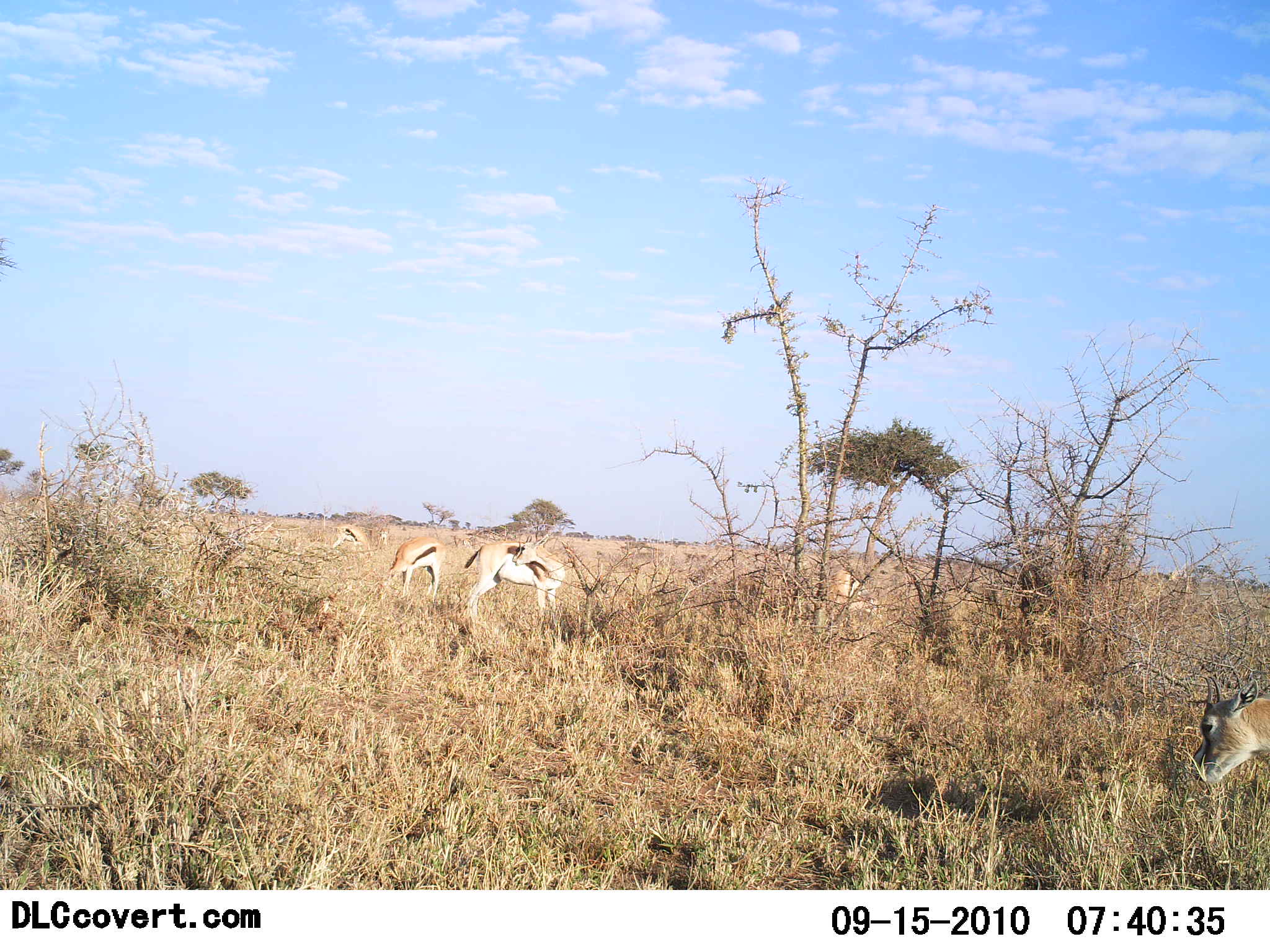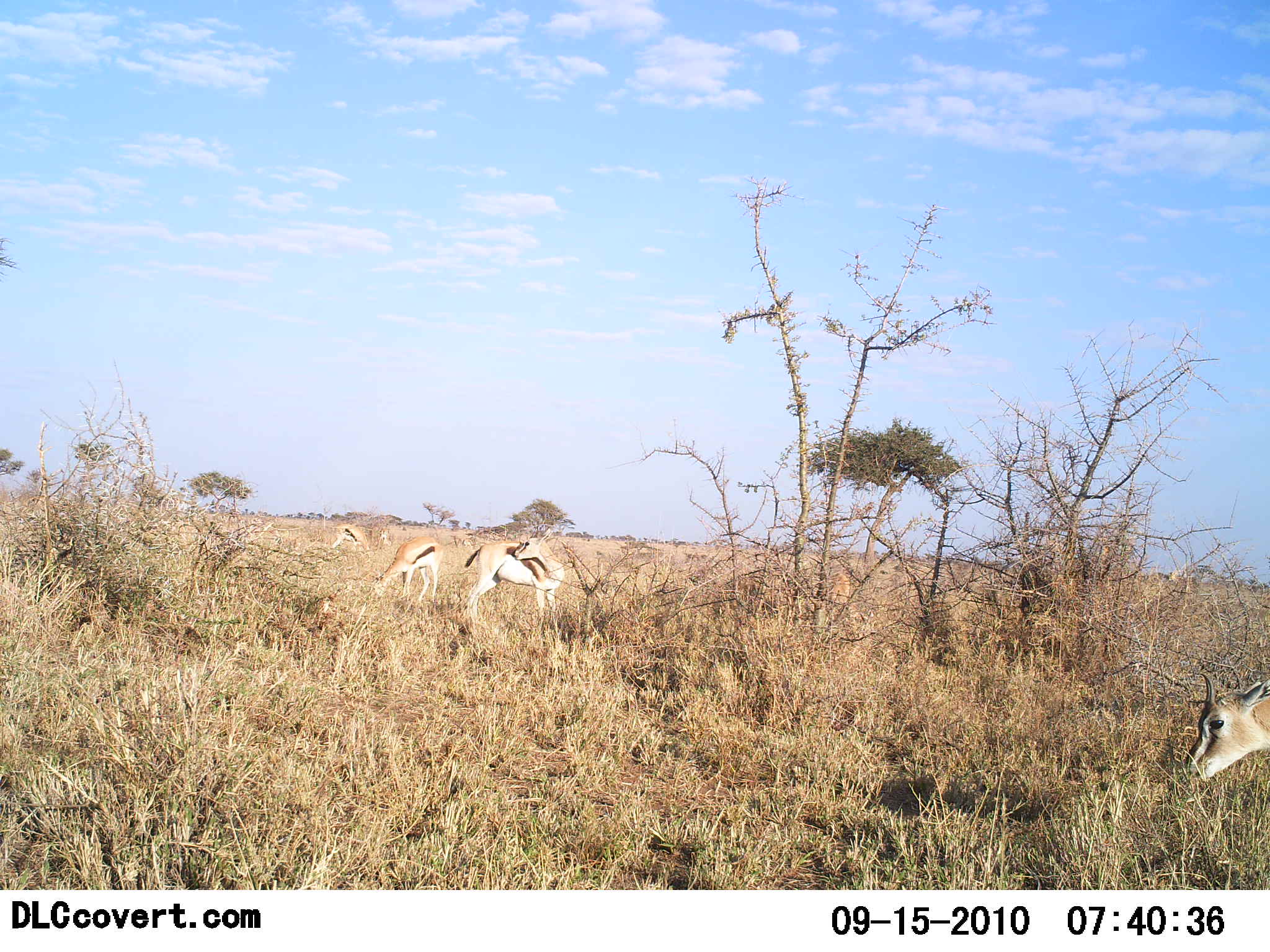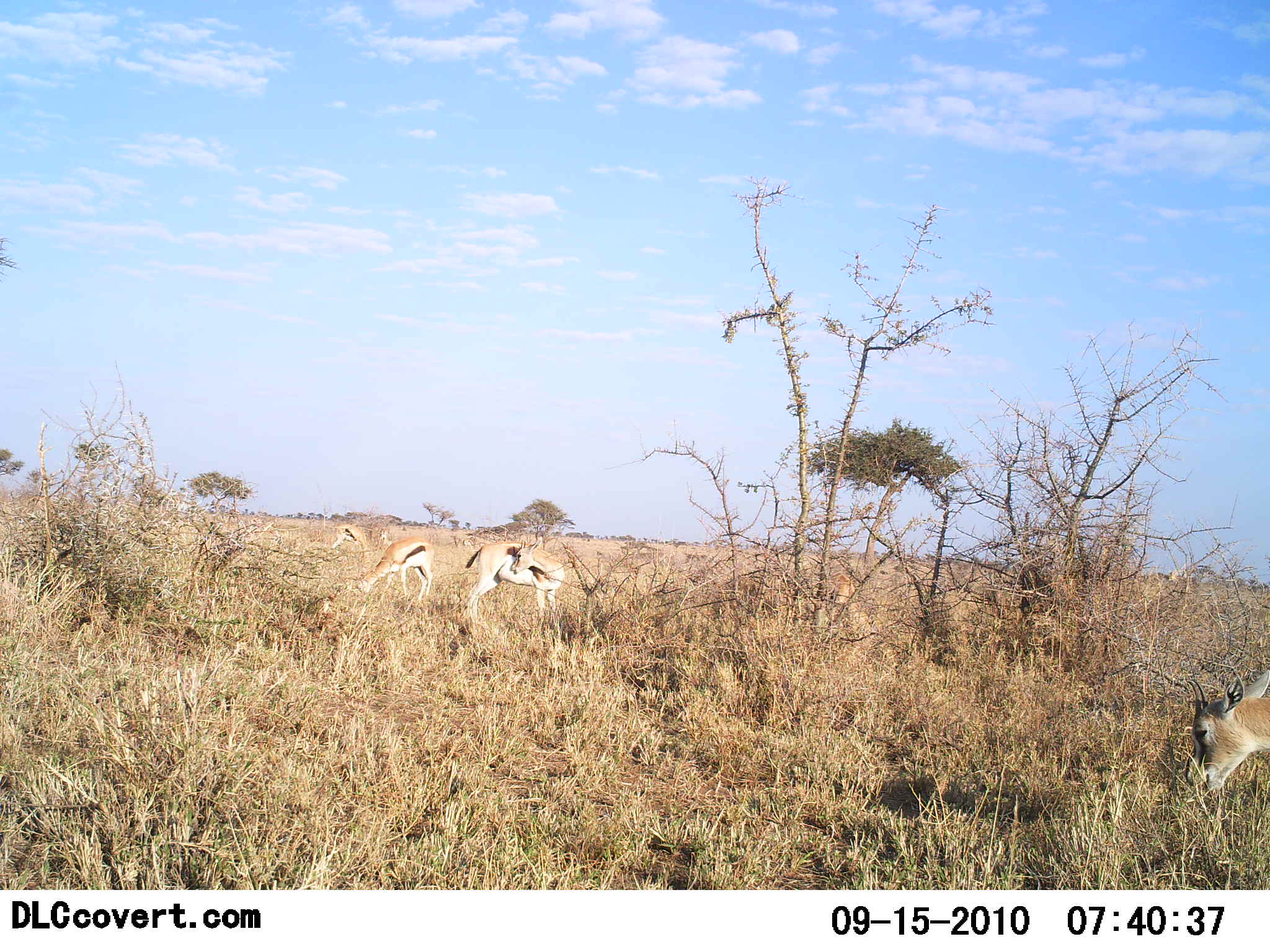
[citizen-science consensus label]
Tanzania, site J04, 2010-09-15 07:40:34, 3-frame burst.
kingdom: Animalia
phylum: Chordata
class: Mammalia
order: Artiodactyla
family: Bovidae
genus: Eudorcas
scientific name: Eudorcas thomsonii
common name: thomson's gazelle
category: gazellethomsons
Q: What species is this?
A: Gazellethomsons (thomson's gazelle) (Eudorcas thomsonii).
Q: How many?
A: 5.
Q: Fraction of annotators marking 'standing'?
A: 29%.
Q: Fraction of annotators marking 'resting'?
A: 7%.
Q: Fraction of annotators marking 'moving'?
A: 0%.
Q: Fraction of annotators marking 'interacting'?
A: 0%.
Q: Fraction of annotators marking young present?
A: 0%.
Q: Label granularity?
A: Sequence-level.